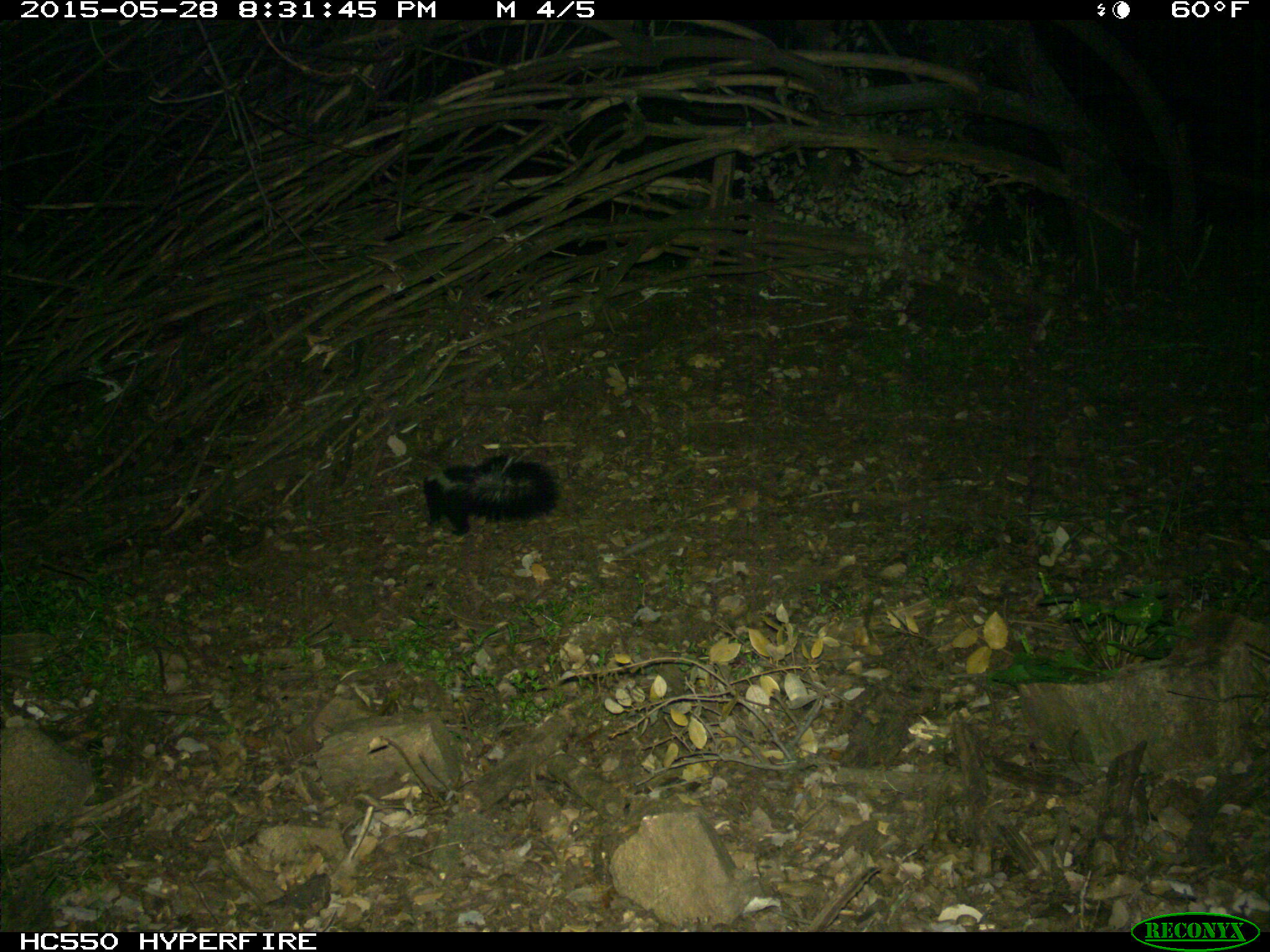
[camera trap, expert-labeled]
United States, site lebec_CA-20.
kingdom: Animalia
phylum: Chordata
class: Mammalia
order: Carnivora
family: Mephitidae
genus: Mephitis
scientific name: Mephitis mephitis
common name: striped skunk